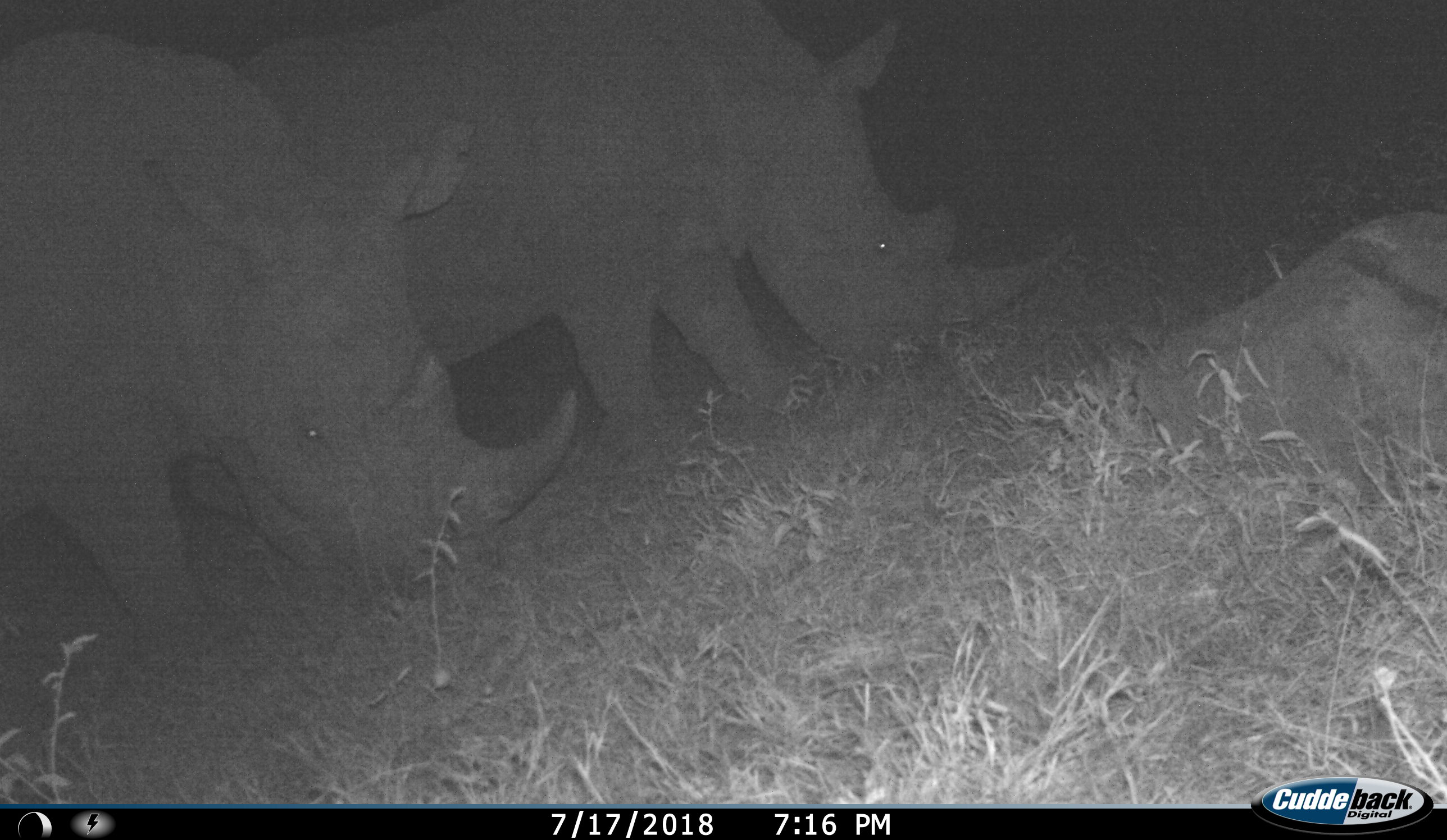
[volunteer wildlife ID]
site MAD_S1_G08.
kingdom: Animalia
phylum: Chordata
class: Mammalia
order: Perissodactyla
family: Rhinocerotidae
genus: Ceratotherium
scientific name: Ceratotherium simum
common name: white rhinoceros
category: rhinoceroswhite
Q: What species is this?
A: Rhinoceroswhite (white rhinoceros) (Ceratotherium simum).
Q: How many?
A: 2.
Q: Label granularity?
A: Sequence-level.